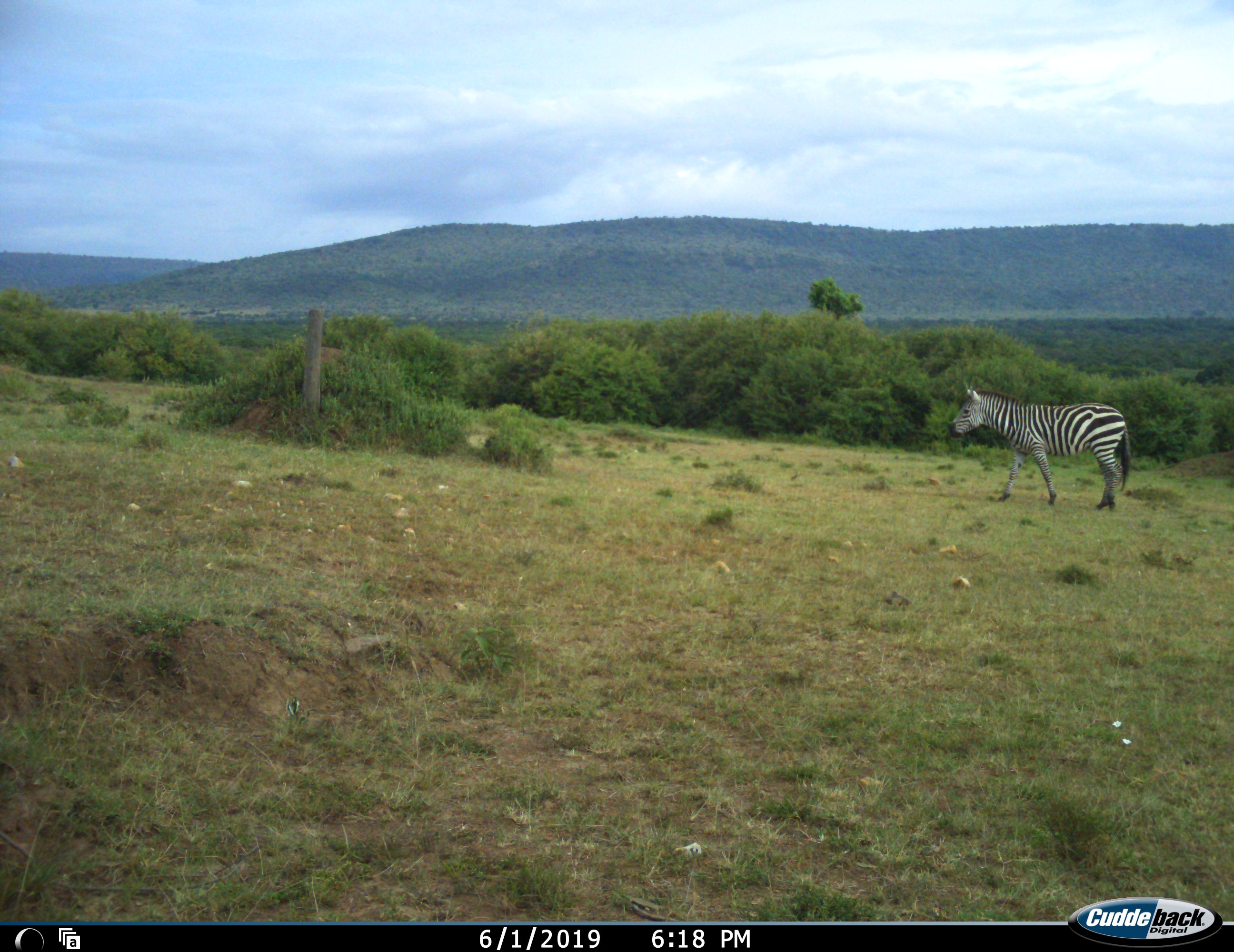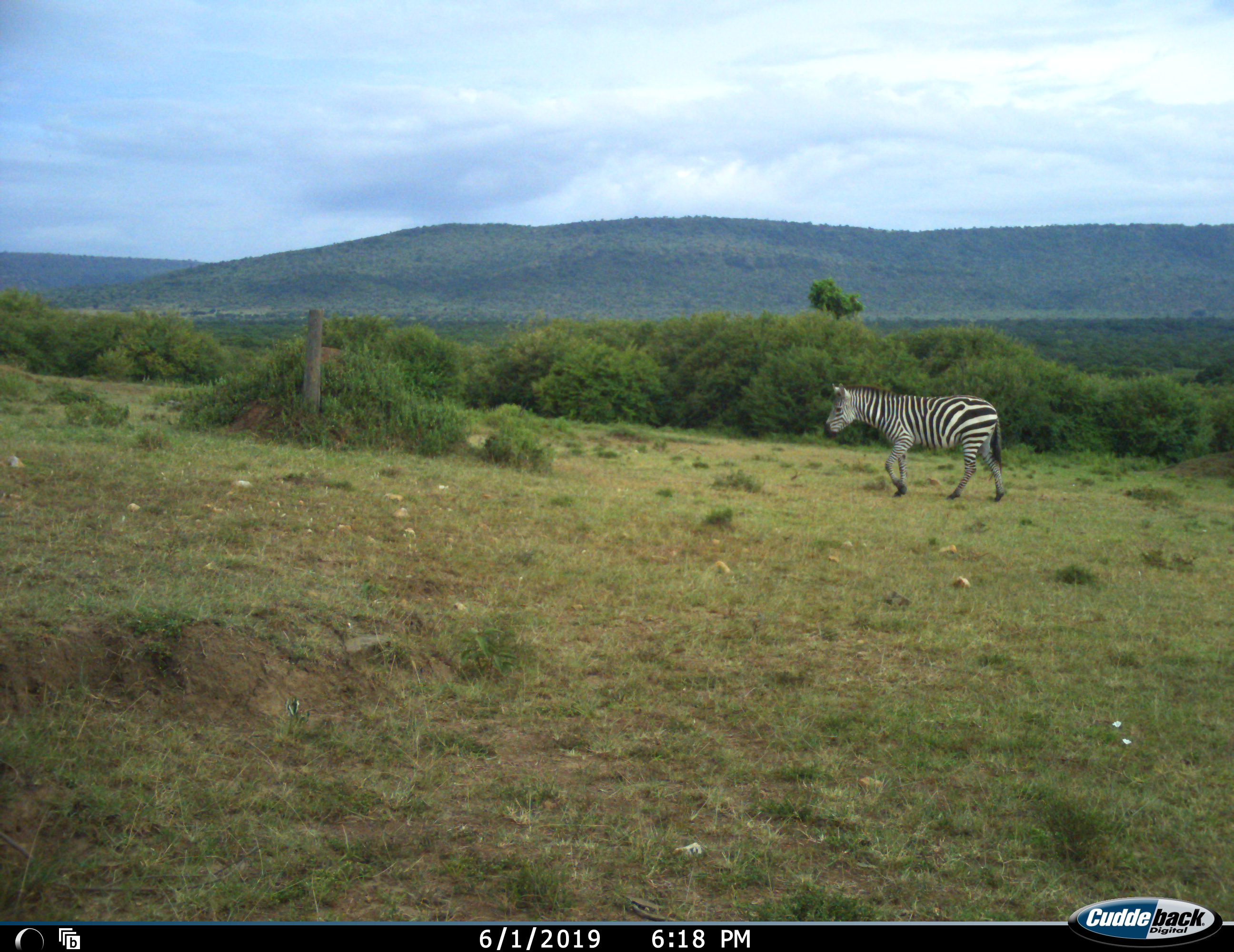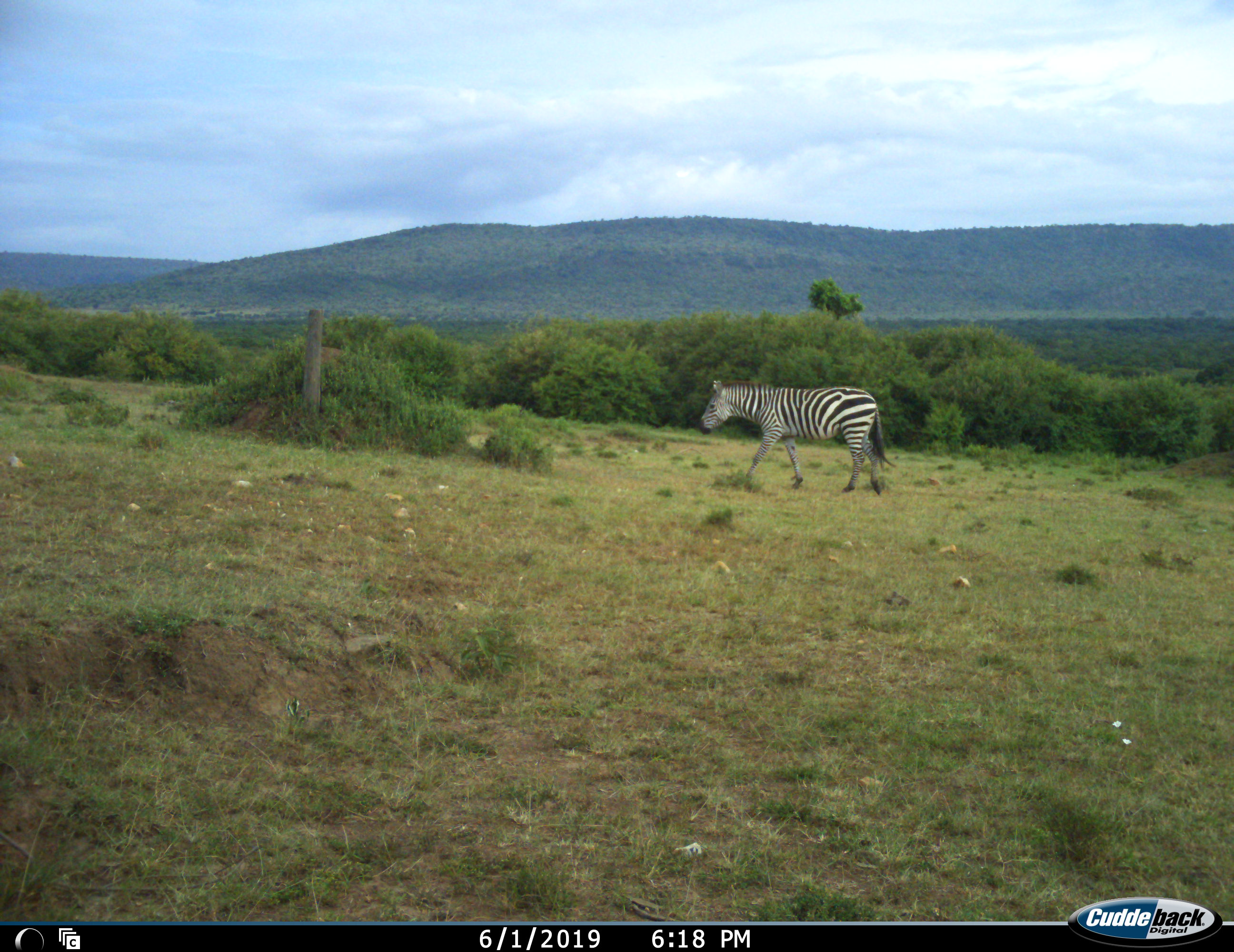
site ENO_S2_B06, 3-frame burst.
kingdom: Animalia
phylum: Chordata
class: Mammalia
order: Perissodactyla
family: Equidae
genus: Equus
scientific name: Equus quagga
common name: plains zebra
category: zebraplains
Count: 1.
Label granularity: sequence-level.